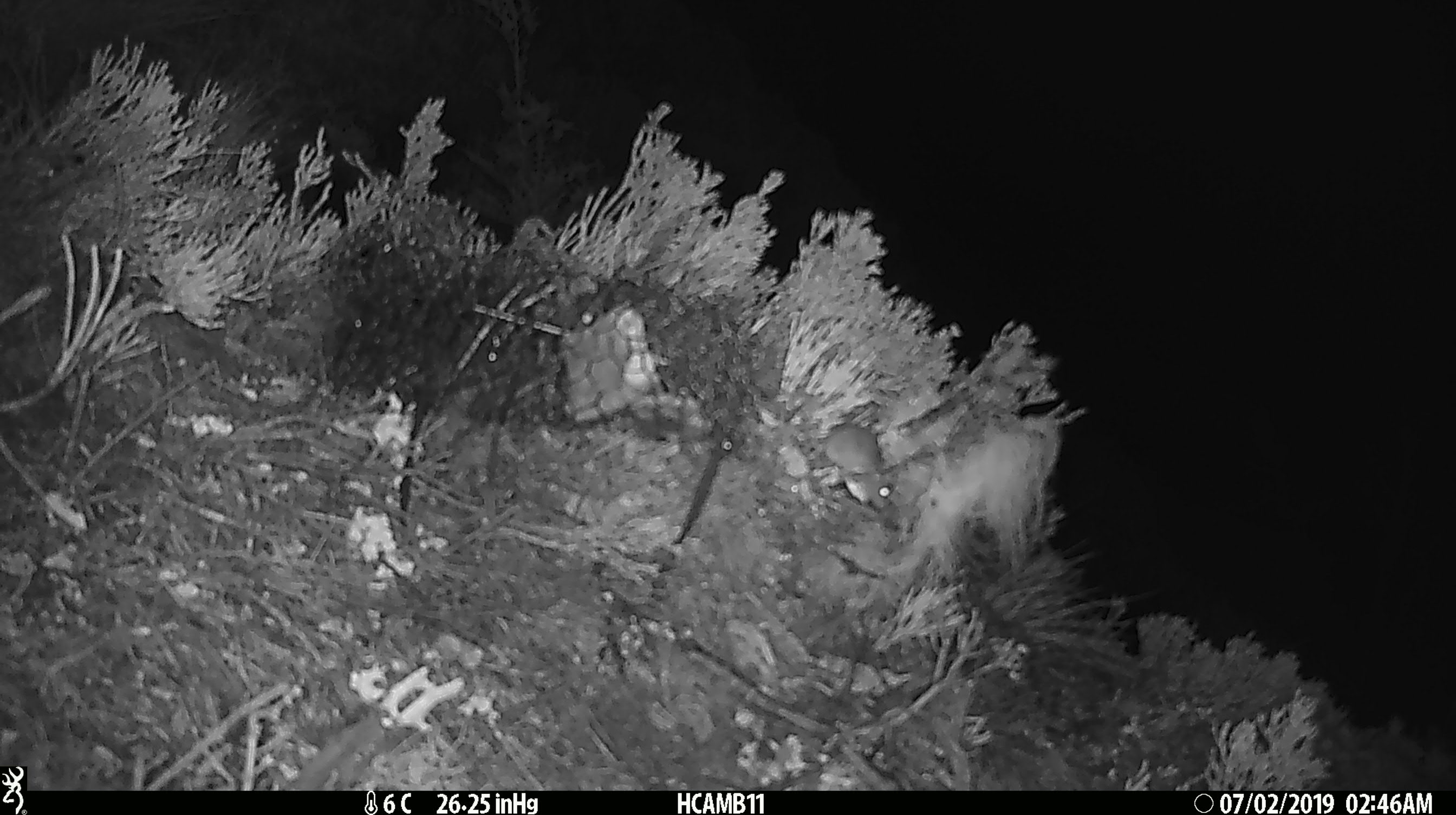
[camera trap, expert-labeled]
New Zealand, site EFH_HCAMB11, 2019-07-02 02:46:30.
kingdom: Animalia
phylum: Chordata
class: Mammalia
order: Rodentia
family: Muridae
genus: Mus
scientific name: Mus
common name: mouse